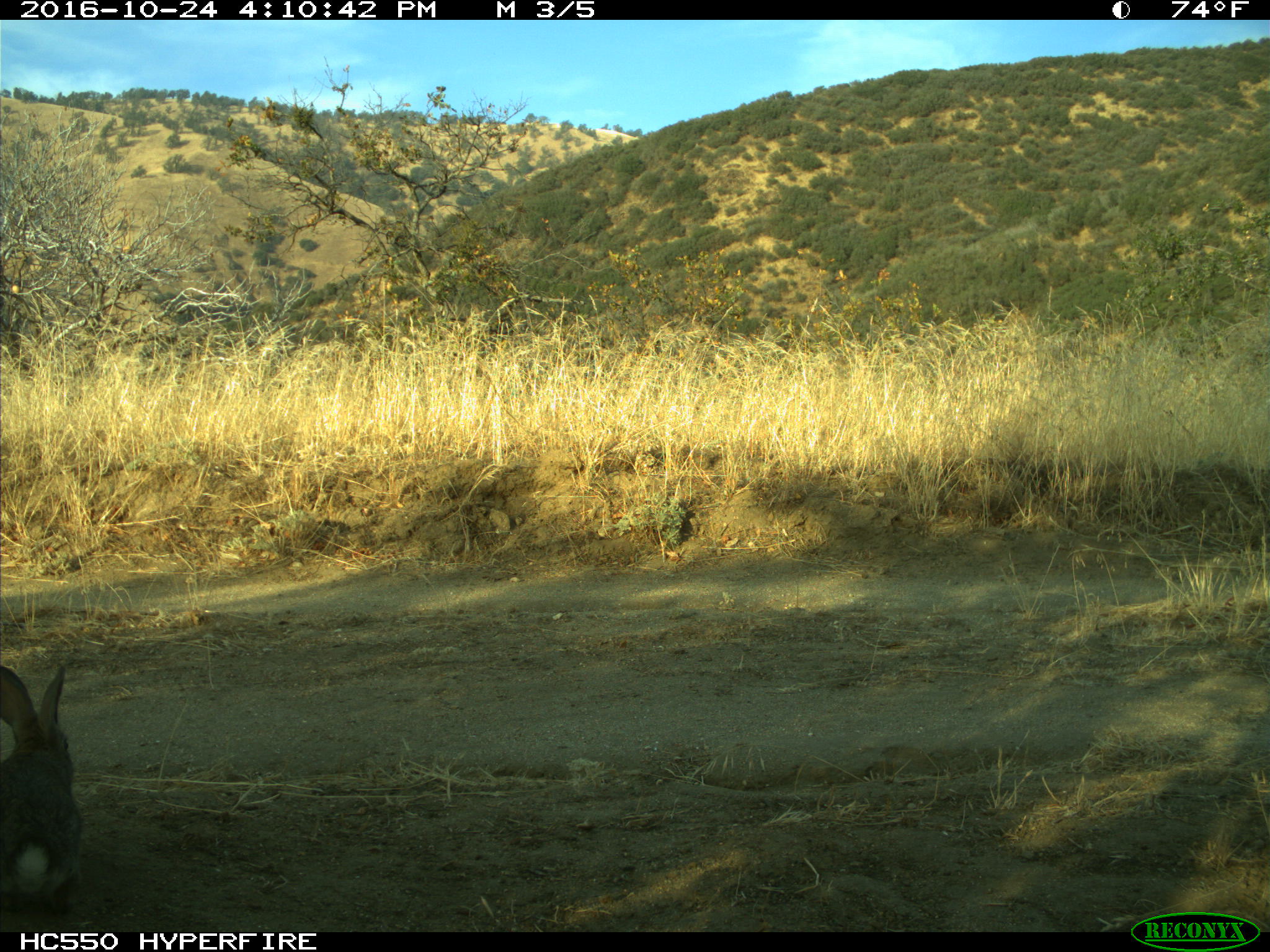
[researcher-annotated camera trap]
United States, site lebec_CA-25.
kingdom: Animalia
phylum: Chordata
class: Mammalia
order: Lagomorpha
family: Leporidae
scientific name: Leporidae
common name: rabbits and hares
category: unidentified rabbit